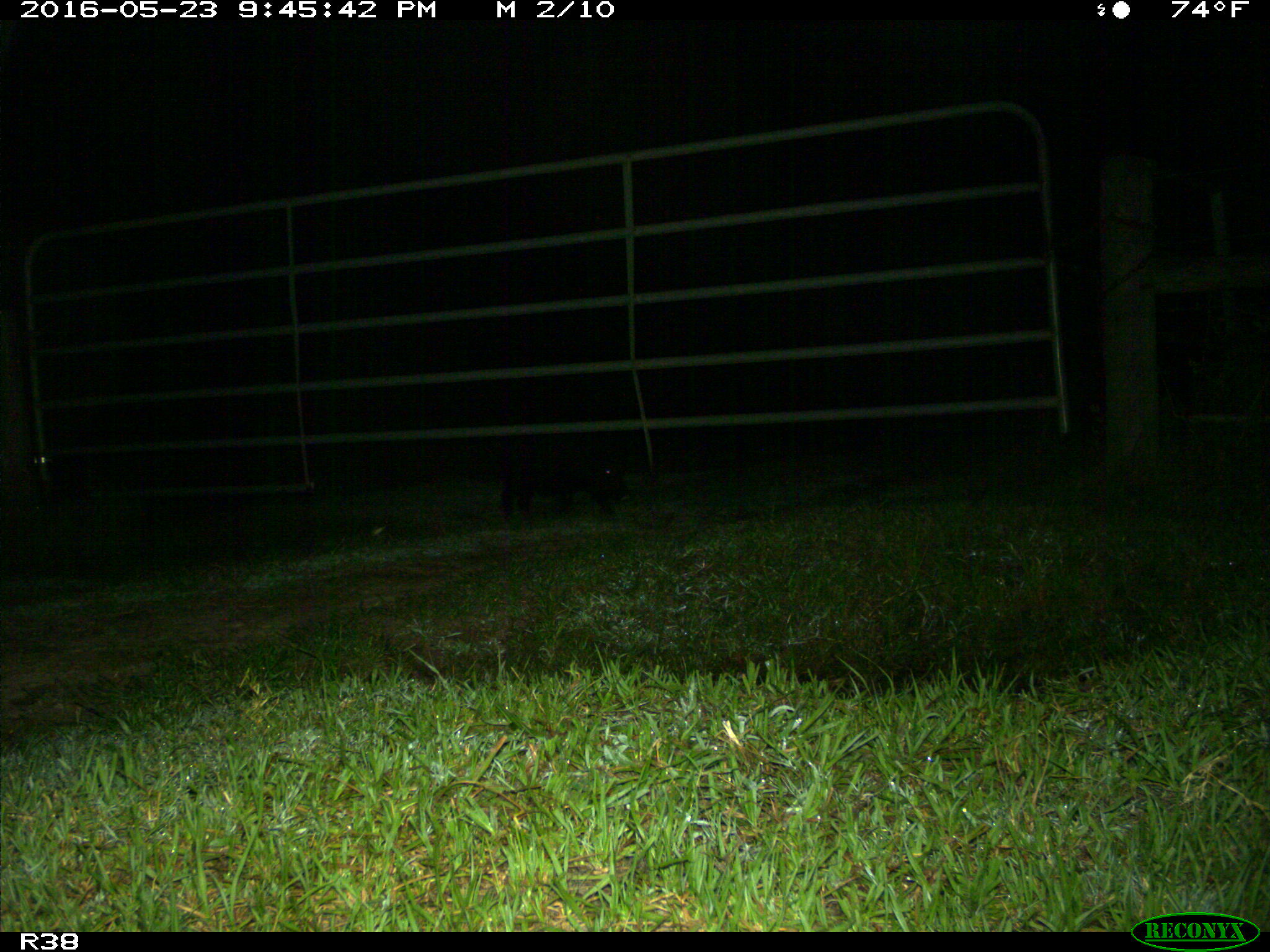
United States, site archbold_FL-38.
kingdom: Animalia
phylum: Chordata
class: Mammalia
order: Artiodactyla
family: Suidae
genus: Sus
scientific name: Sus scrofa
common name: wild boar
Sus scrofa (wild boar).